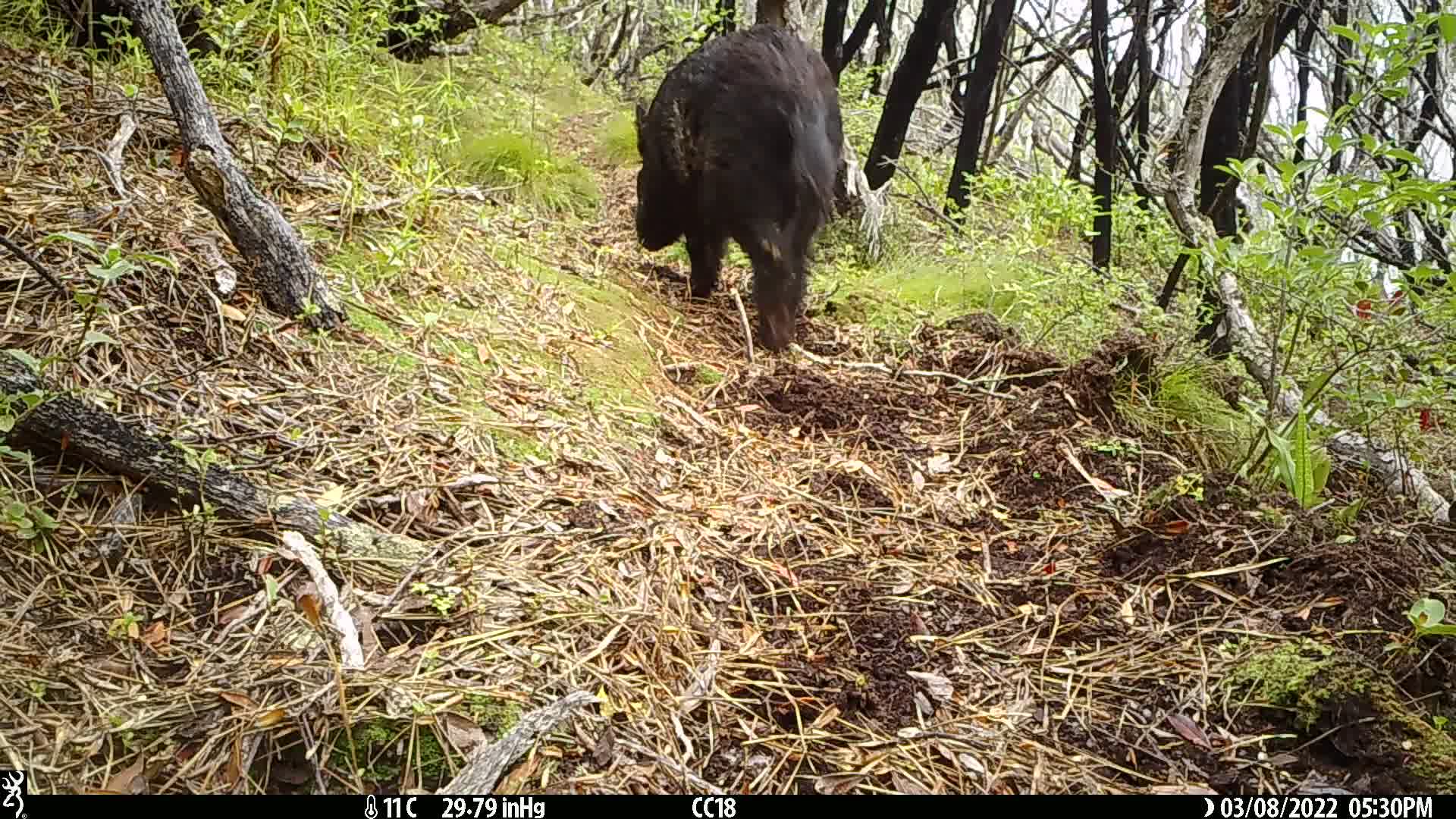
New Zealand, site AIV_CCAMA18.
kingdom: Animalia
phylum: Chordata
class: Mammalia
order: Artiodactyla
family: Suidae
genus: Sus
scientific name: Sus scrofa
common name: pig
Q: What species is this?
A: Pig (Sus scrofa).